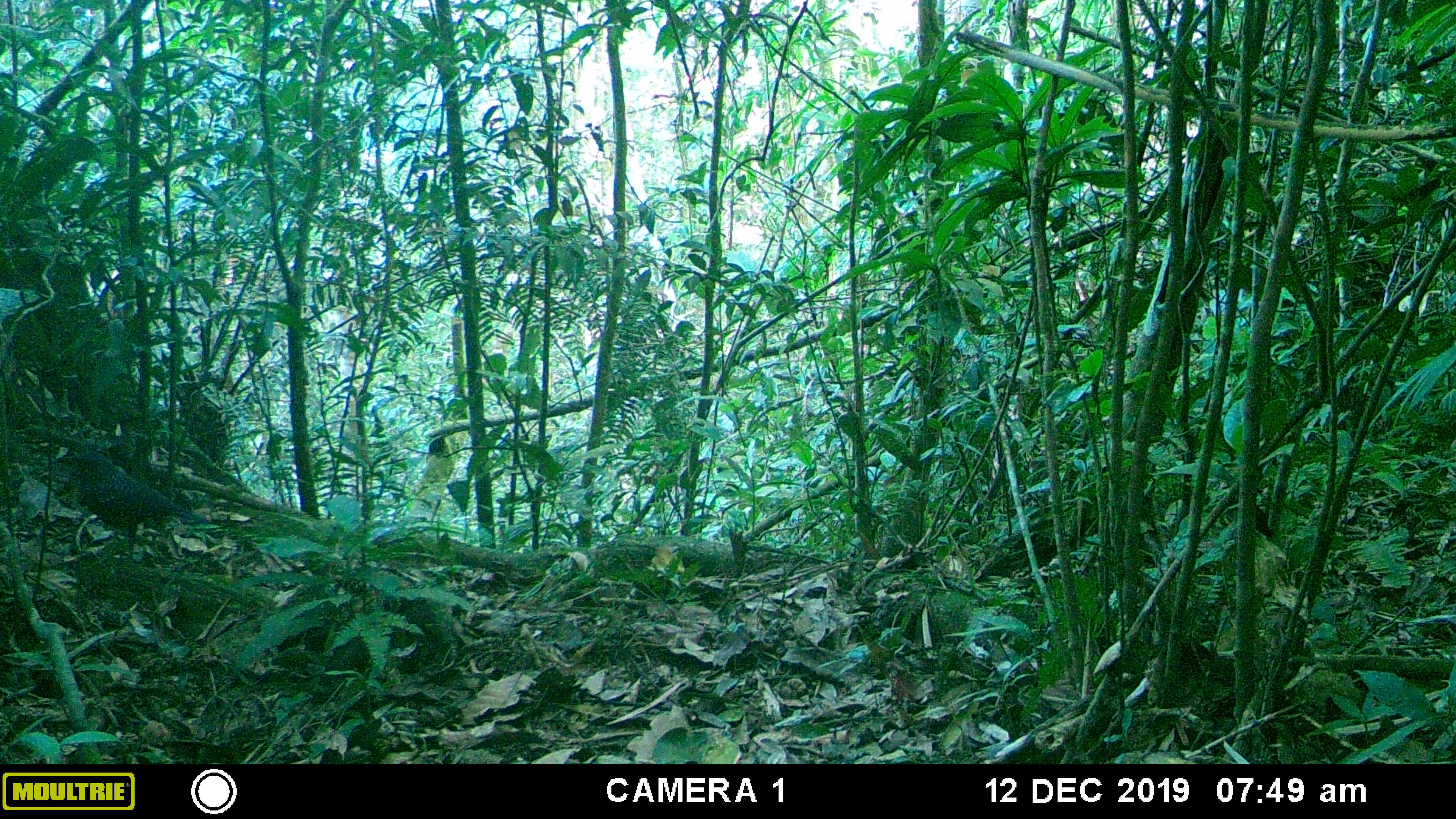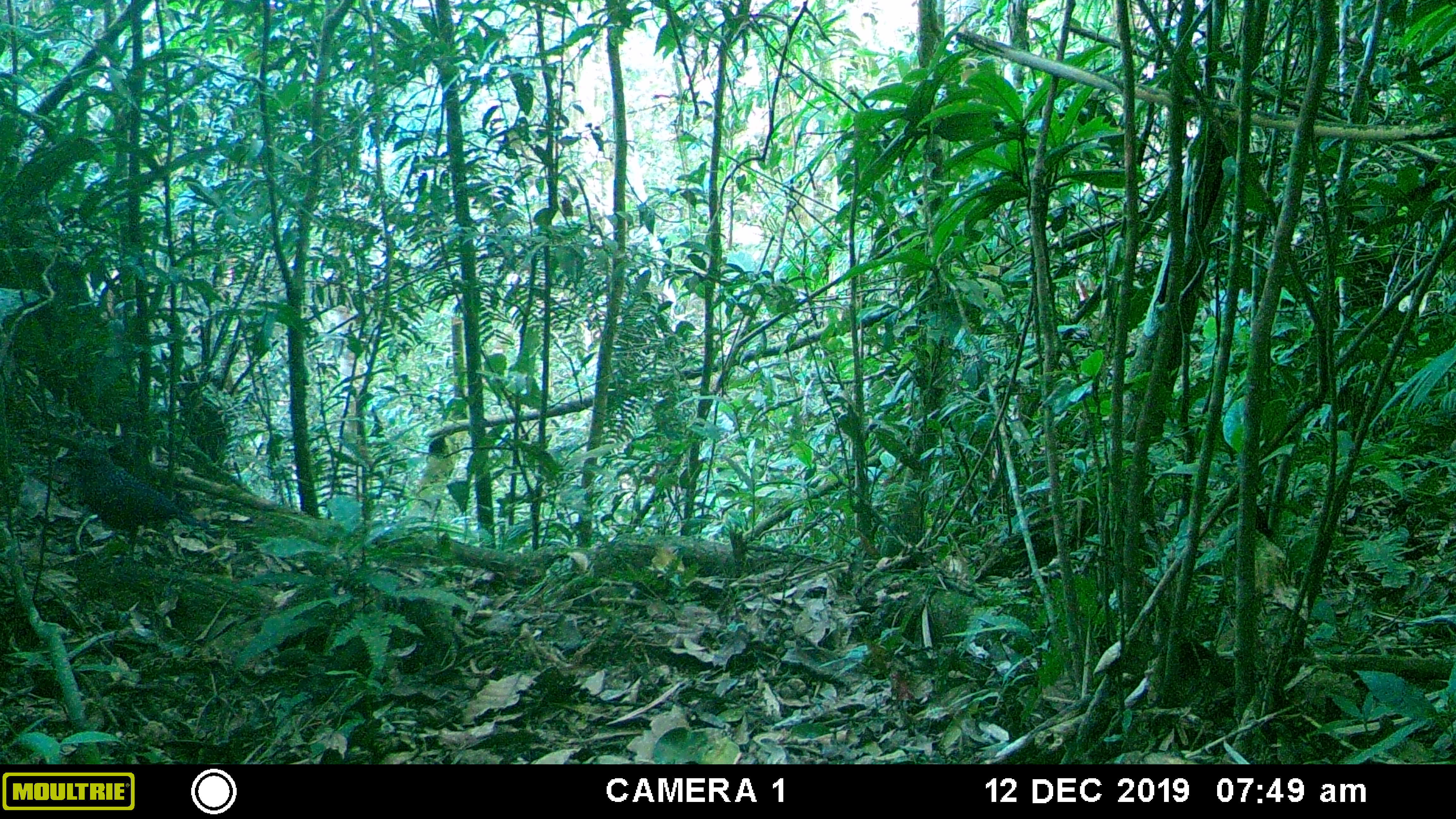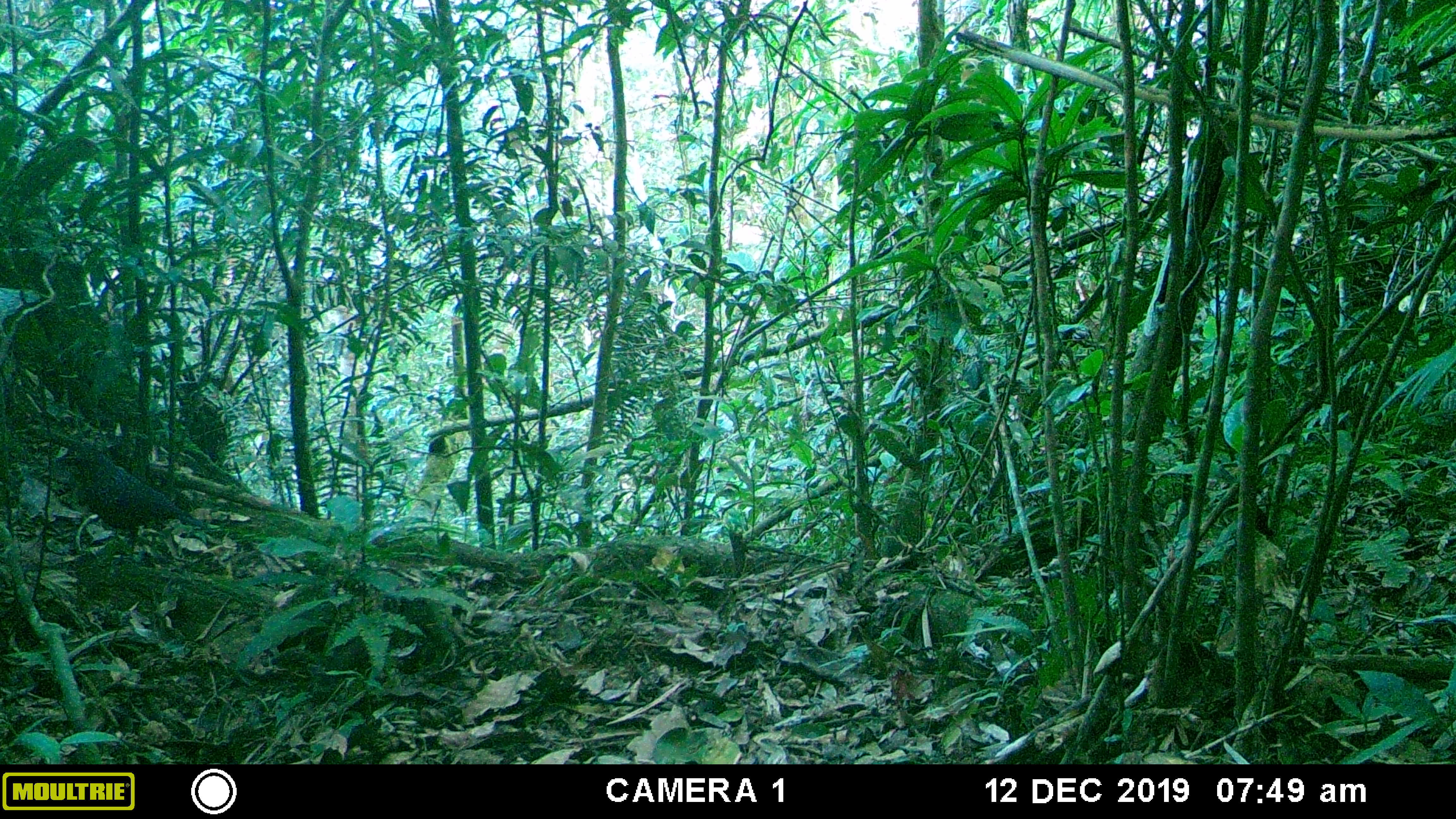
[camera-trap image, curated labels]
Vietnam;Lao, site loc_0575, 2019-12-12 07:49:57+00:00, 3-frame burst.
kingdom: Animalia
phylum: Chordata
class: Aves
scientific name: Aves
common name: bird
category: unidentified bird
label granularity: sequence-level